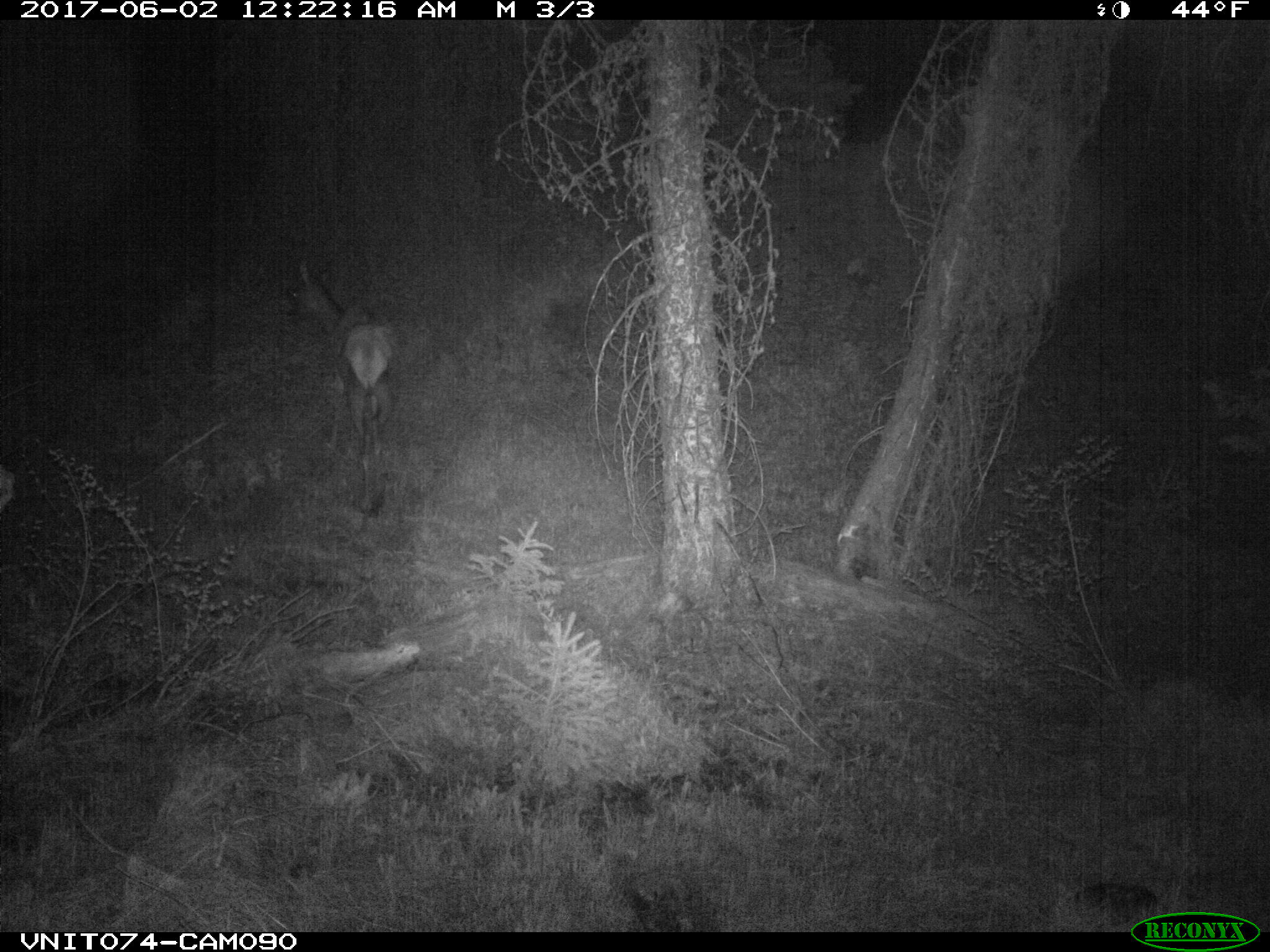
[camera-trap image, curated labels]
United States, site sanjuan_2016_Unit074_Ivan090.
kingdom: Animalia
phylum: Chordata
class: Mammalia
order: Artiodactyla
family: Cervidae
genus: Cervus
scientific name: Cervus elaphus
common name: red deer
Cervus elaphus (red deer).